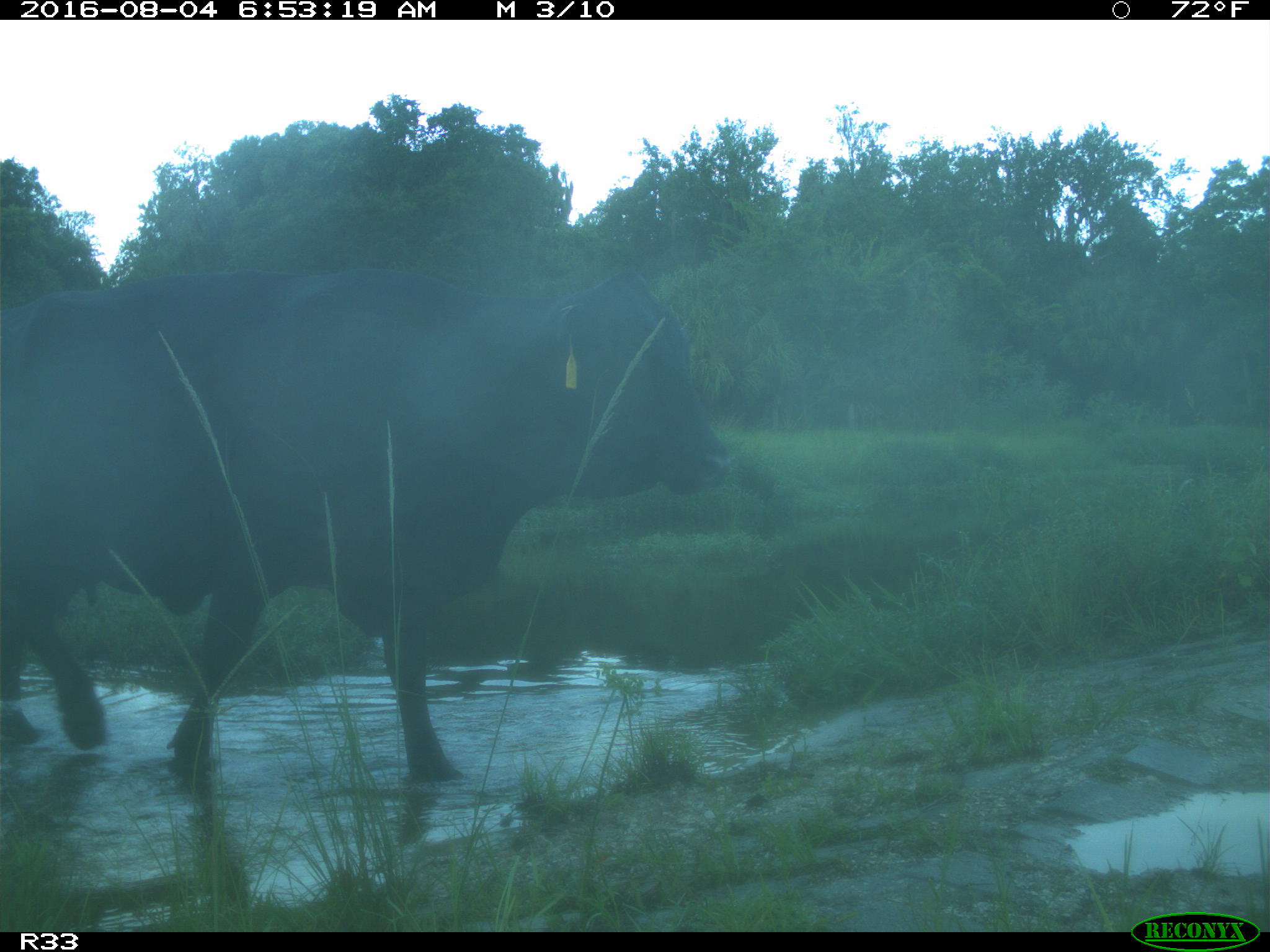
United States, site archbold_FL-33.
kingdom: Animalia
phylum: Chordata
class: Mammalia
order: Artiodactyla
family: Bovidae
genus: Bos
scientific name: Bos taurus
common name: domestic cow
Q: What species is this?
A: Bos taurus (domestic cow).